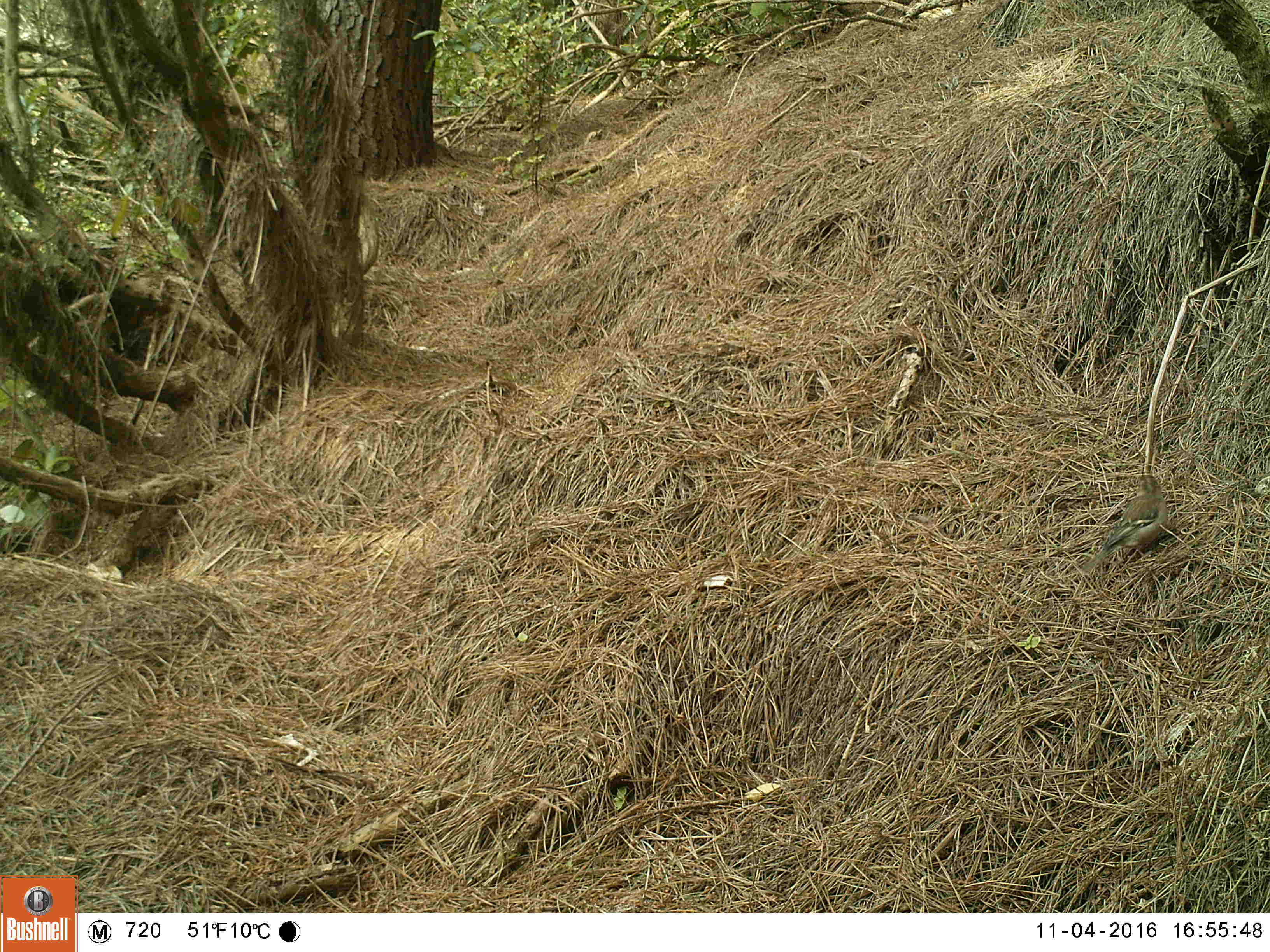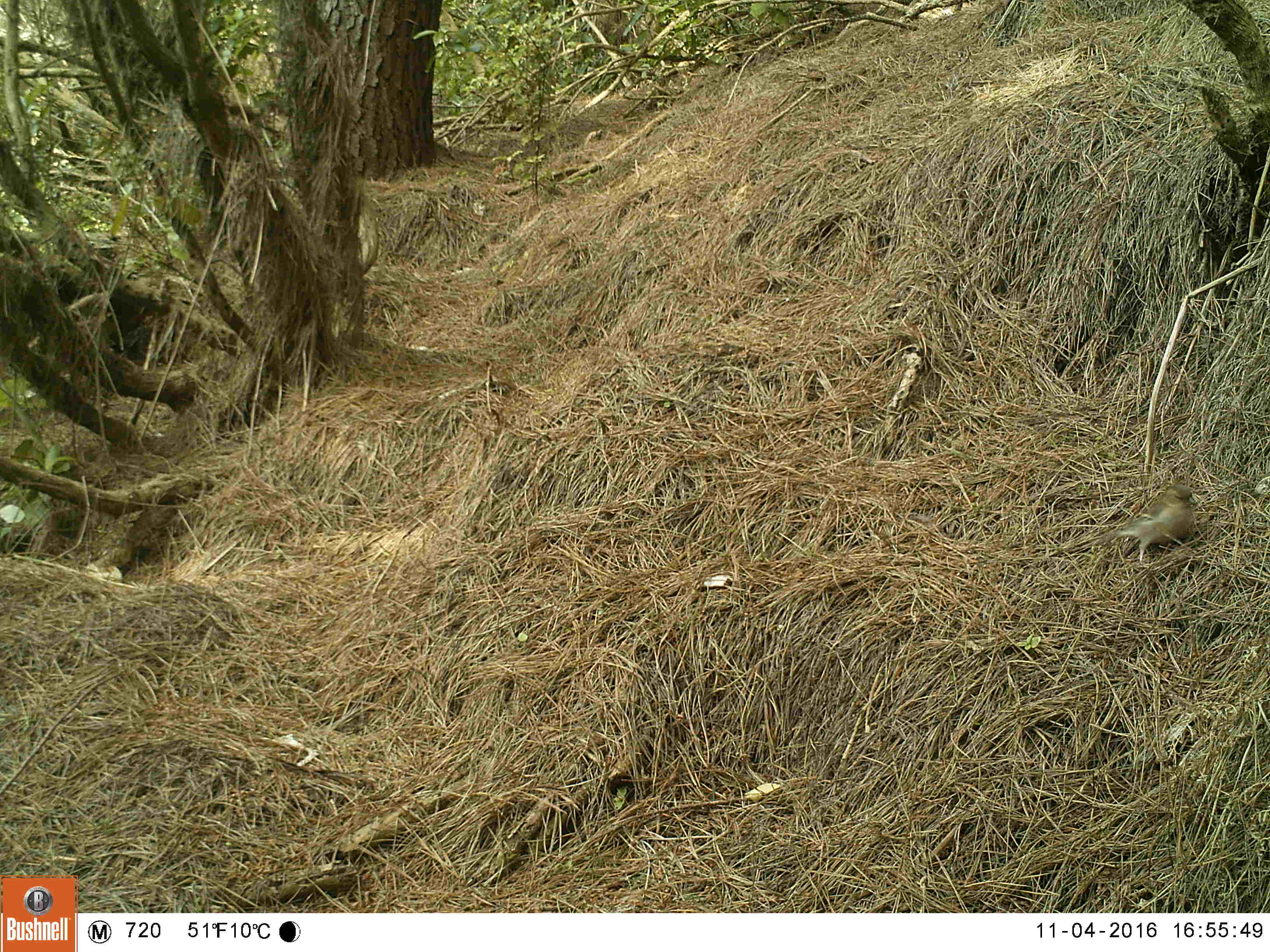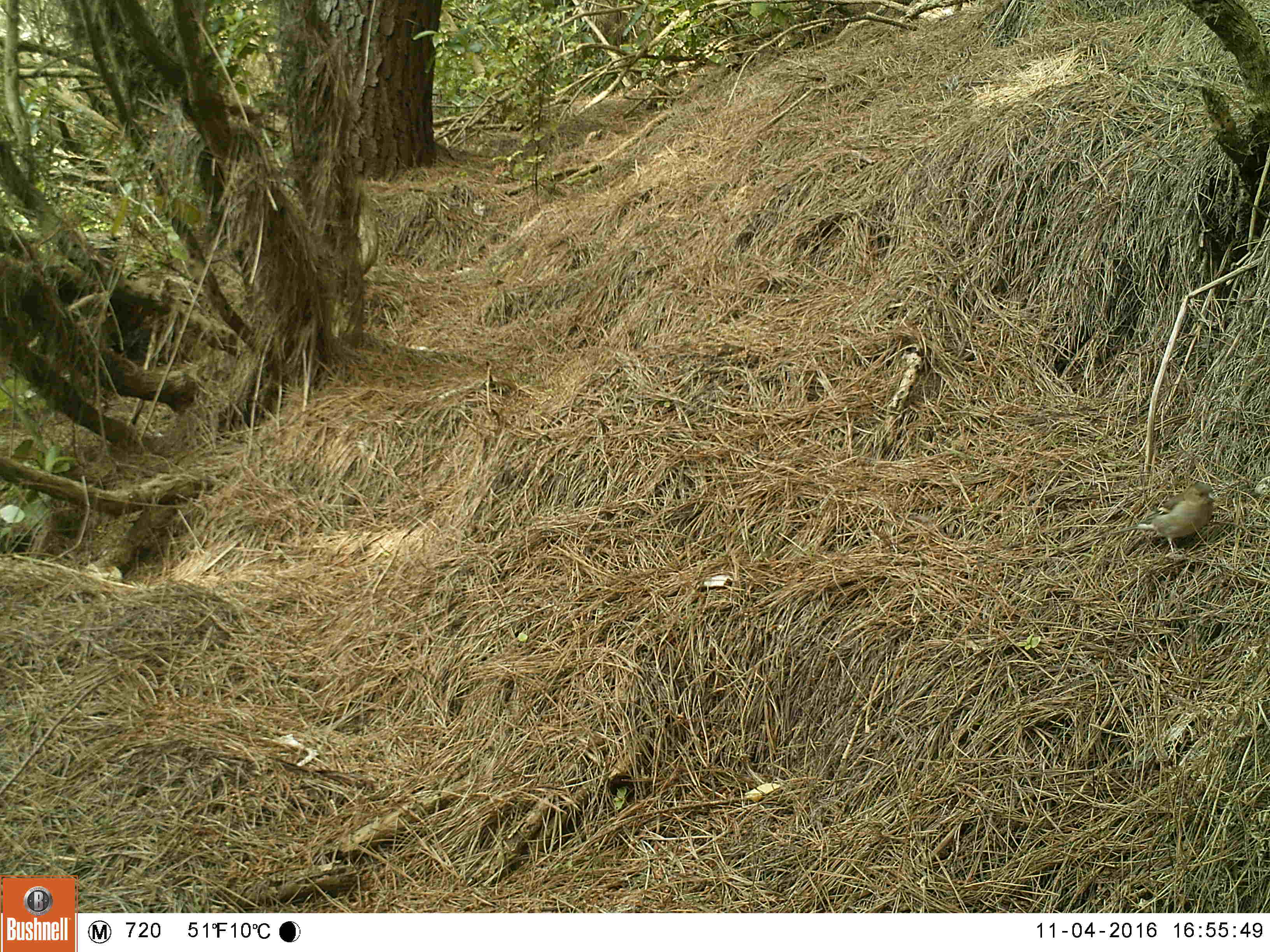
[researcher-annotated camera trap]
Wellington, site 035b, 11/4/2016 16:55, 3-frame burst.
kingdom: Animalia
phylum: Chordata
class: Aves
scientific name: Aves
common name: bird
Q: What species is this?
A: Bird (Aves).